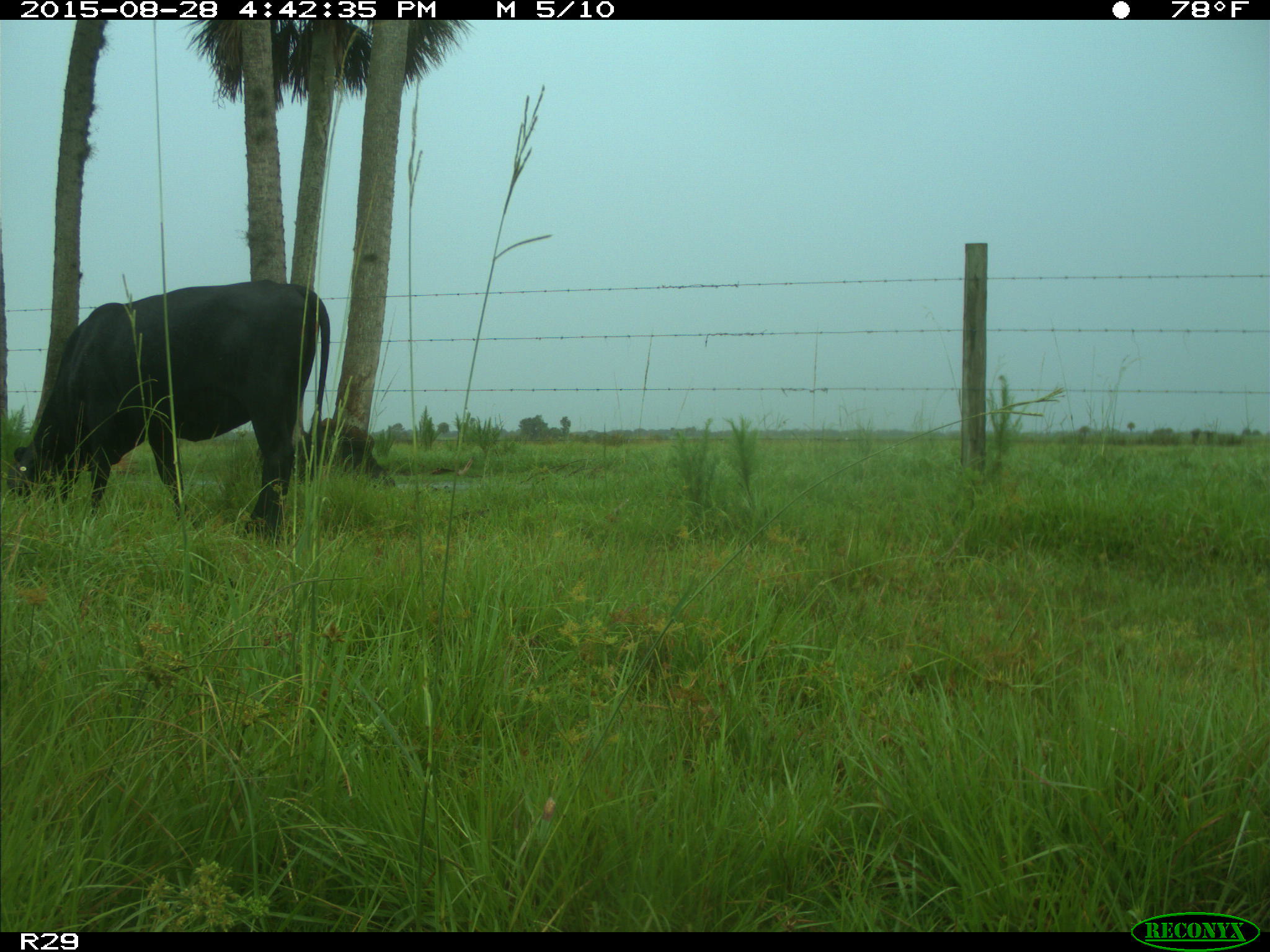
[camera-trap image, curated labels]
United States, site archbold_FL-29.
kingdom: Animalia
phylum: Chordata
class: Mammalia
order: Artiodactyla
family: Bovidae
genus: Bos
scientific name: Bos taurus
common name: domestic cow